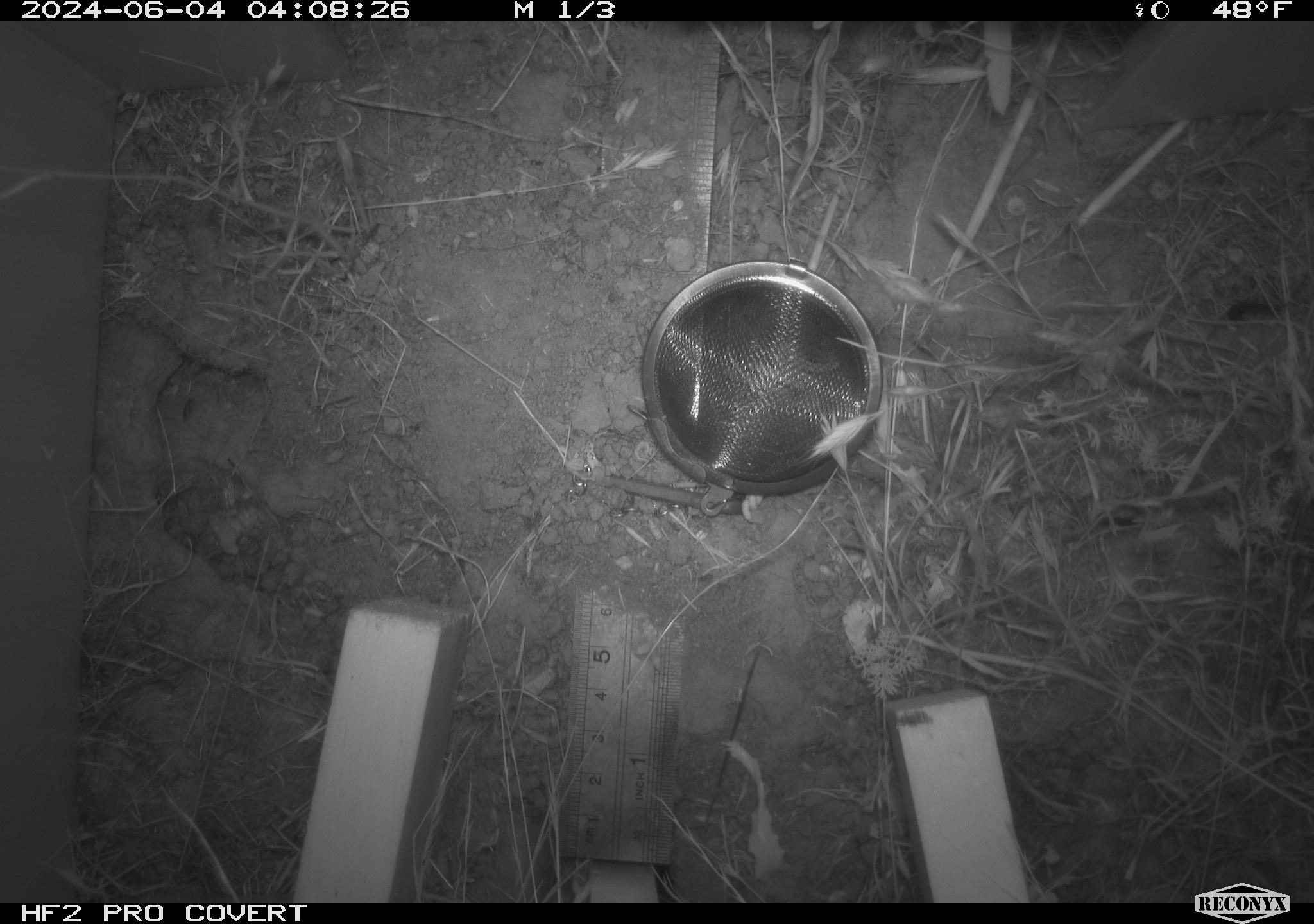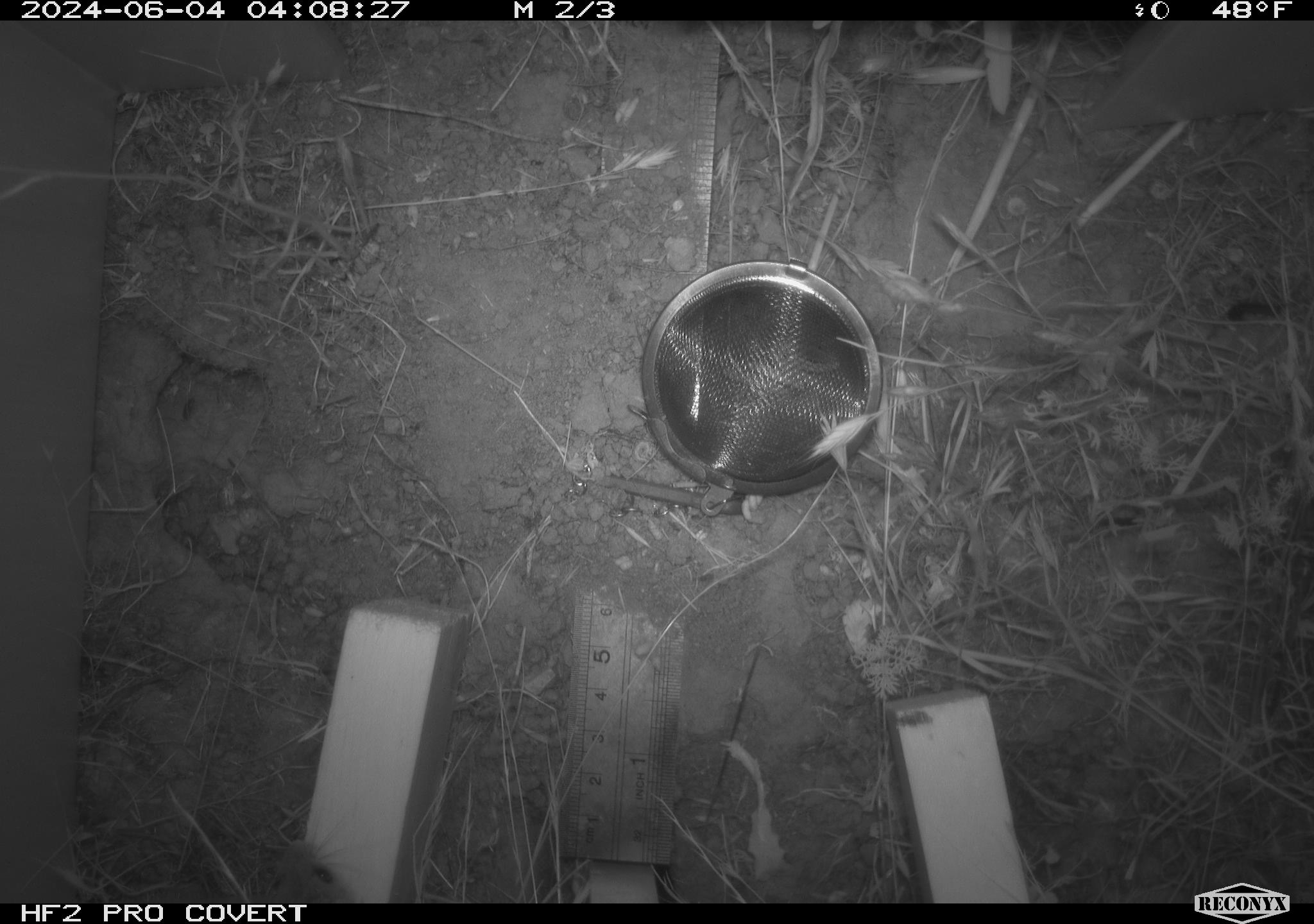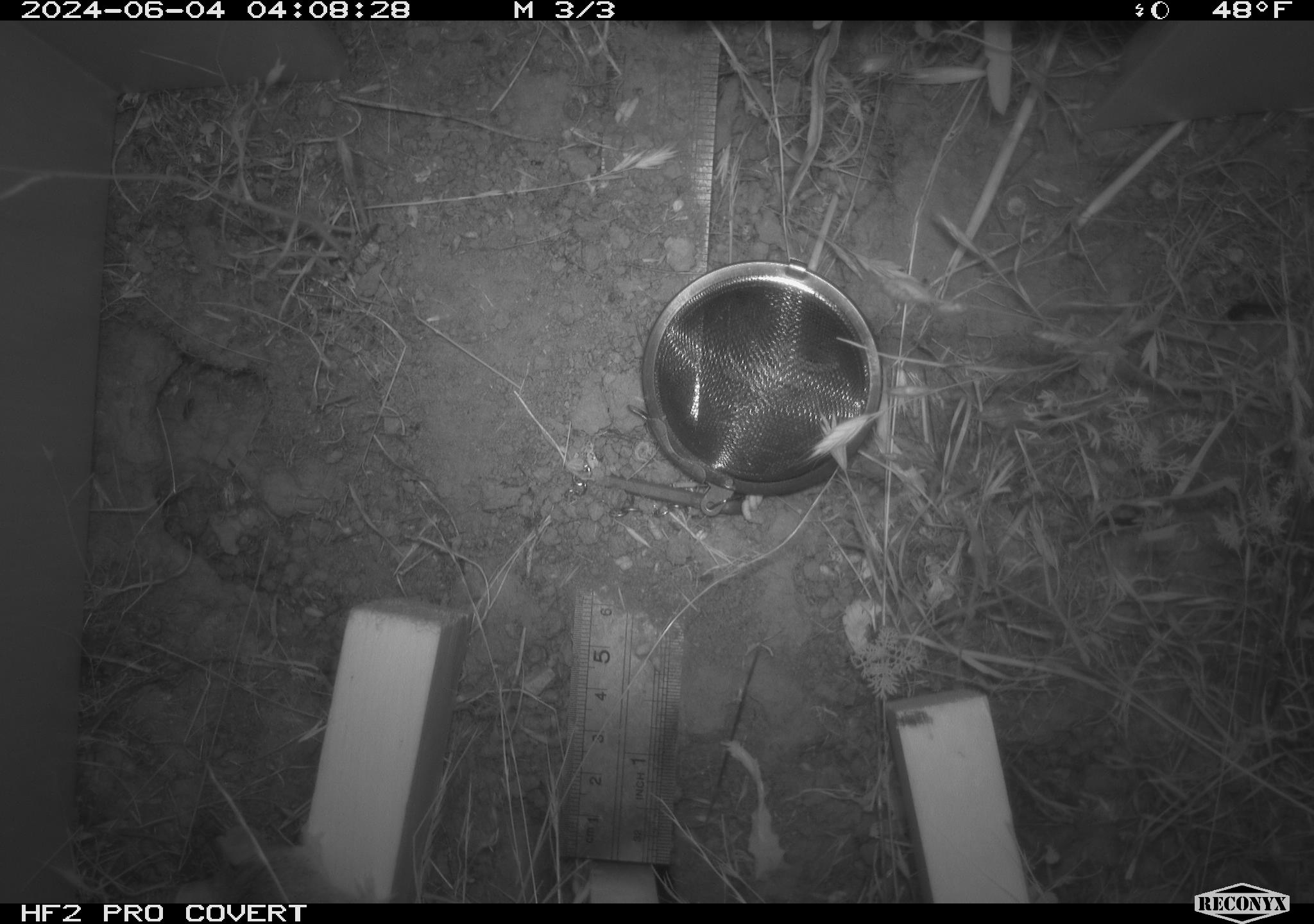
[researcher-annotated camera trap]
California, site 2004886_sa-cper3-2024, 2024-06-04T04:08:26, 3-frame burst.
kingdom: Animalia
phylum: Chordata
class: Mammalia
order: Rodentia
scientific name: Rodentia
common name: rodent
Rodent (Rodentia).